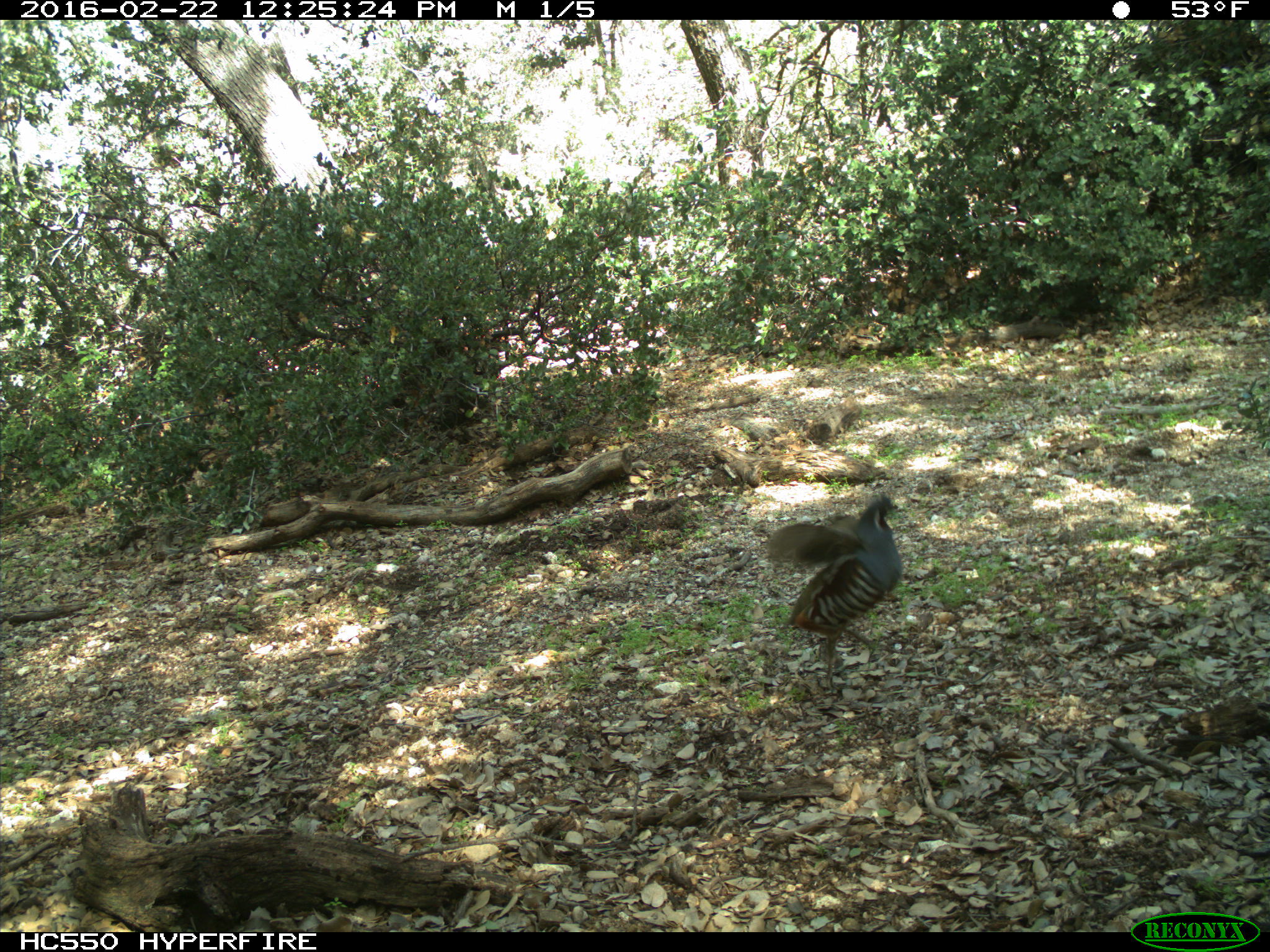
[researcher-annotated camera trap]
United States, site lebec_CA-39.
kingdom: Animalia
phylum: Chordata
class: Aves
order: Galliformes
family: Odontophoridae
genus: Callipepla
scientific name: Callipepla californica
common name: california quail